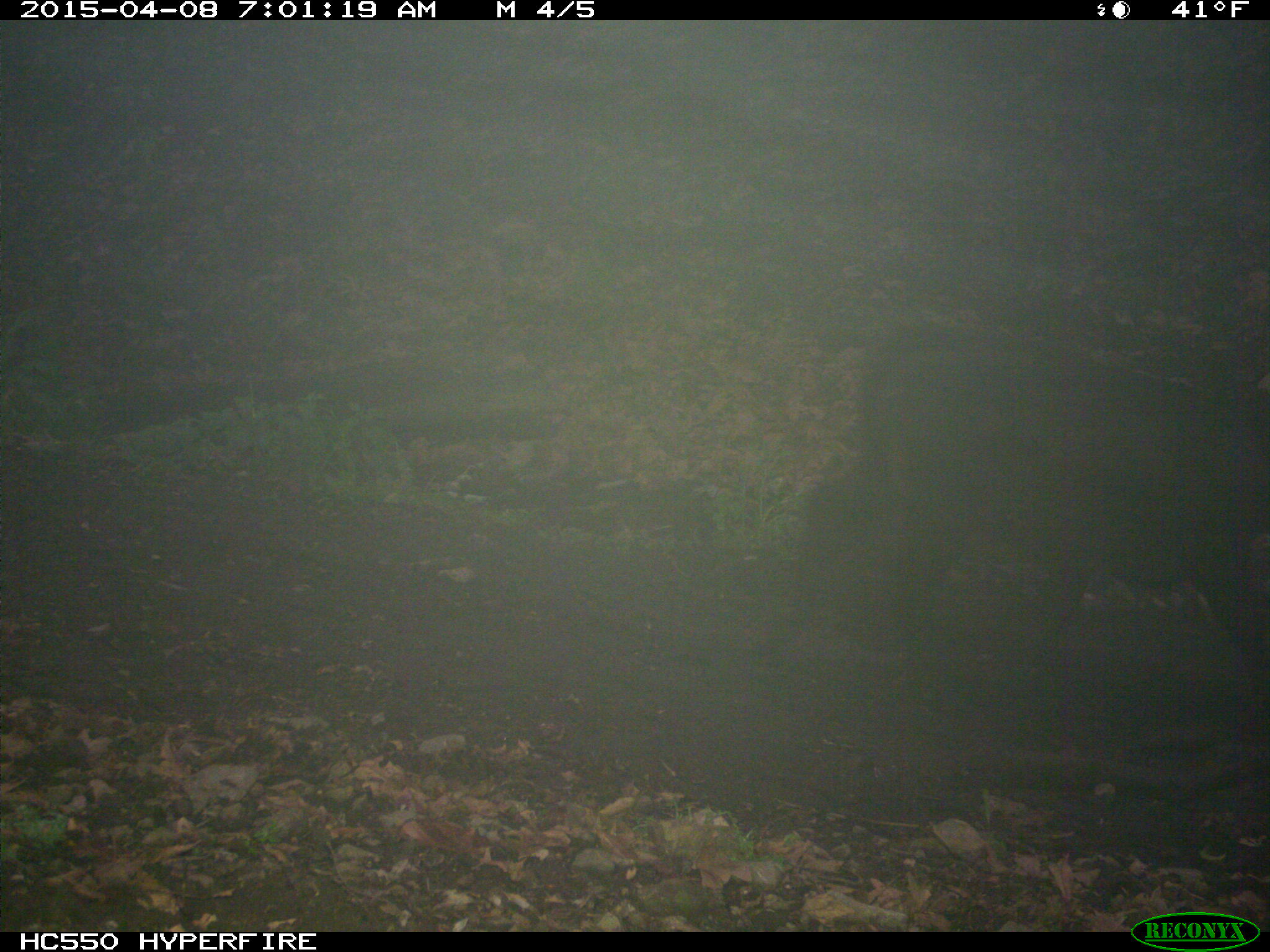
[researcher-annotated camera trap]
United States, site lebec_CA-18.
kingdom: Animalia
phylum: Chordata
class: Mammalia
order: Artiodactyla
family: Bovidae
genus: Bos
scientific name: Bos taurus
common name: domestic cow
Bos taurus (domestic cow).